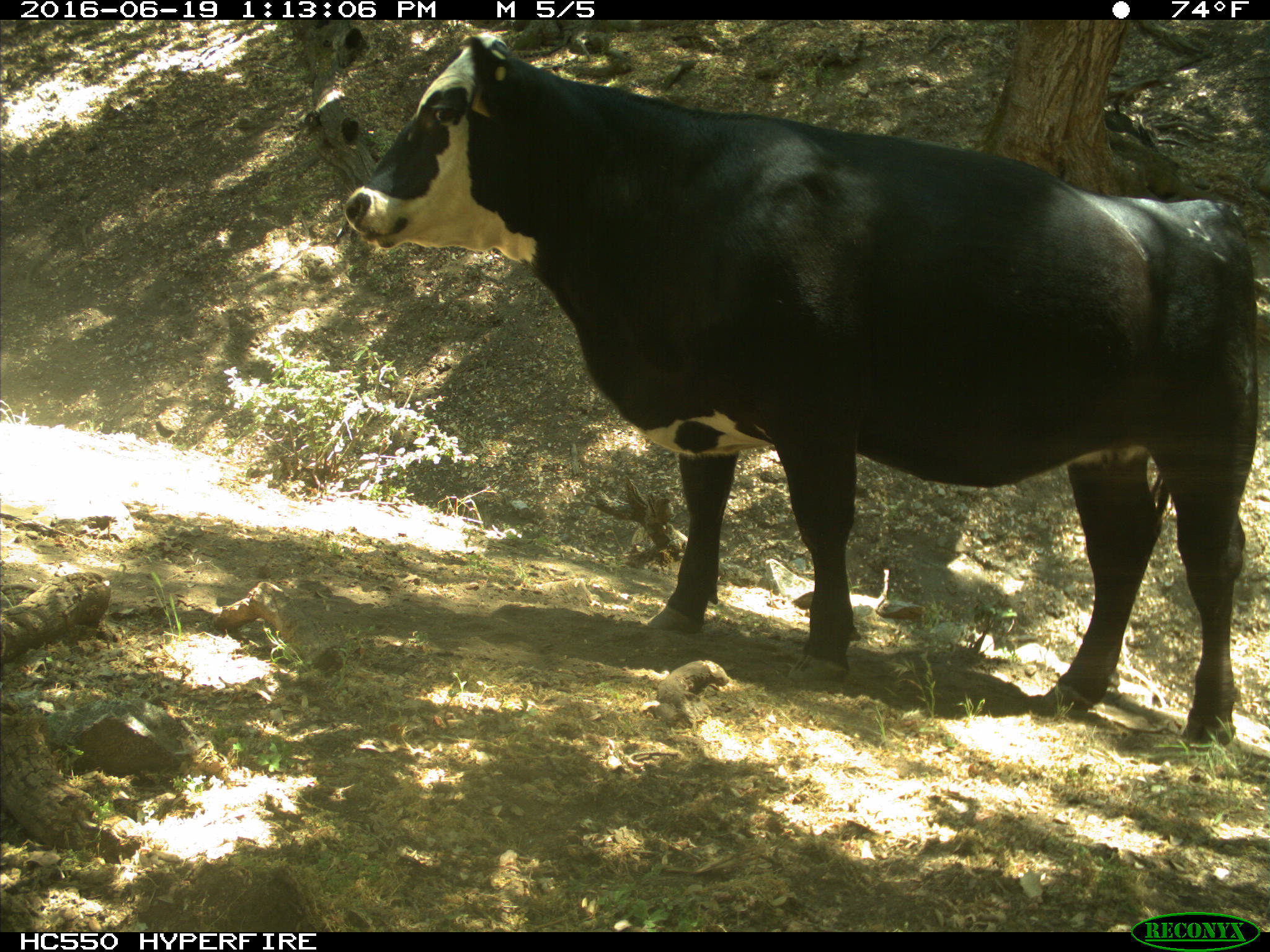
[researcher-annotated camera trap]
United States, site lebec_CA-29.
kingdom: Animalia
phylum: Chordata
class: Mammalia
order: Artiodactyla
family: Bovidae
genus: Bos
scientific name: Bos taurus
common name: domestic cow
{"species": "Bos taurus (domestic cow)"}